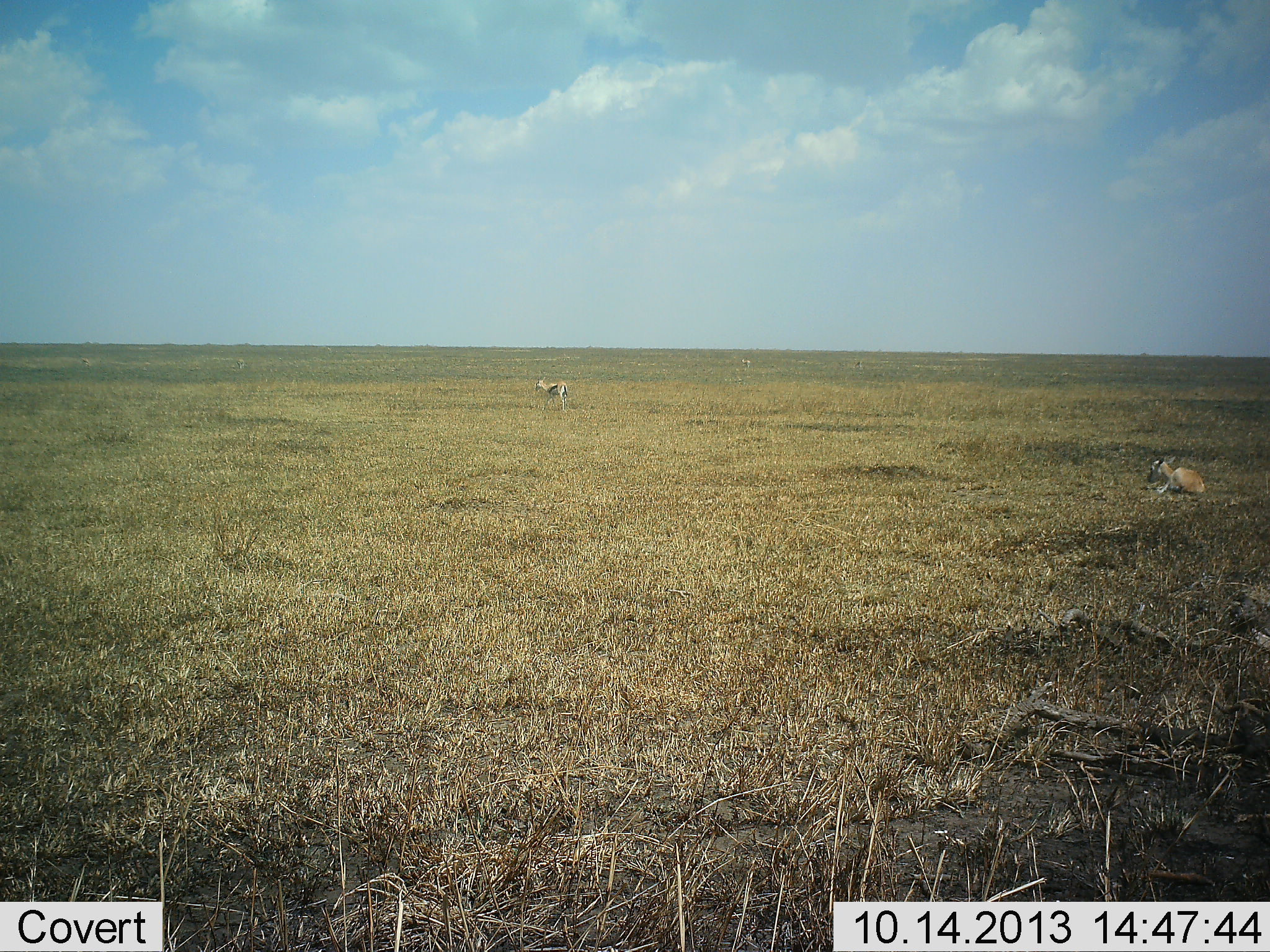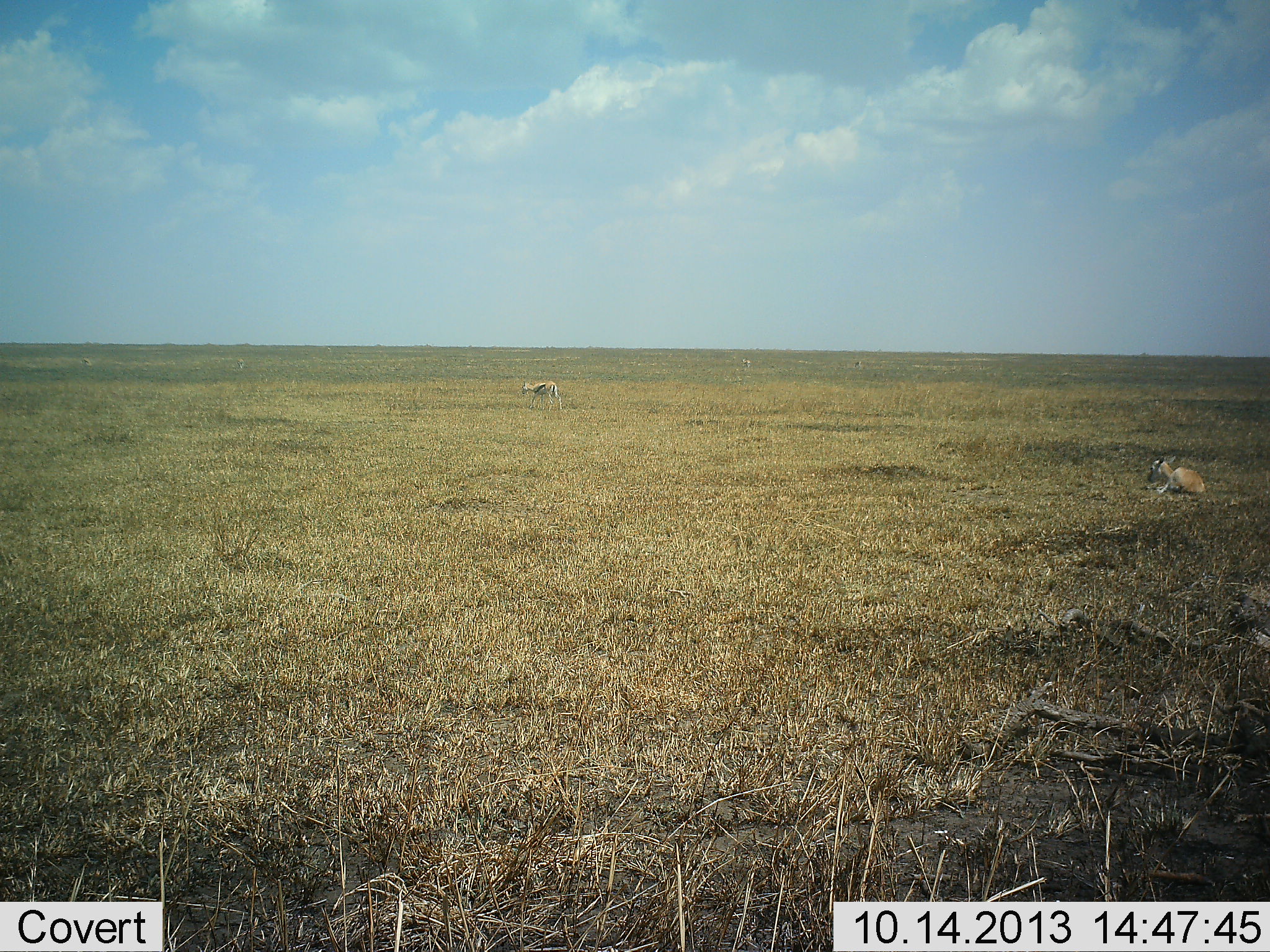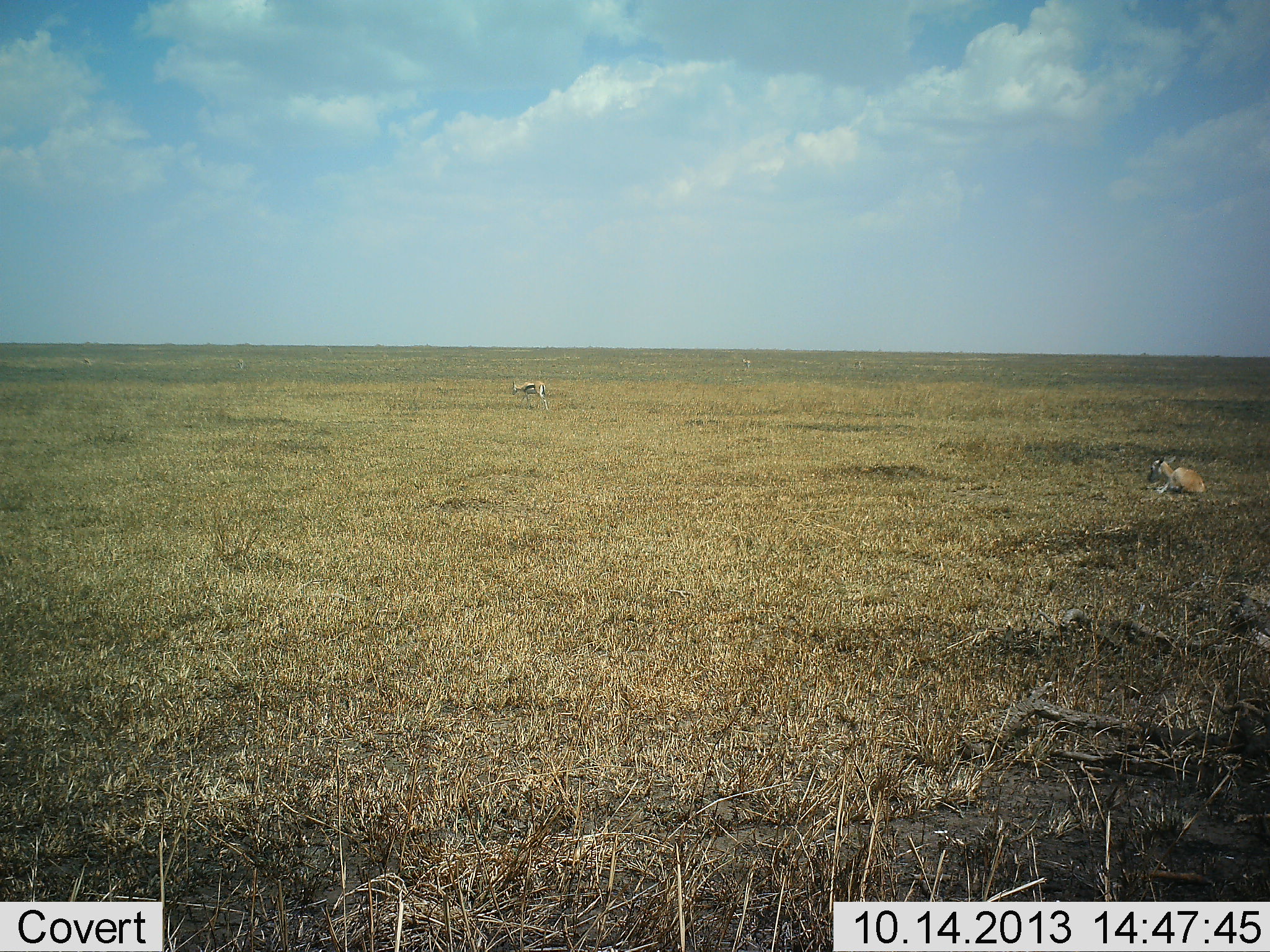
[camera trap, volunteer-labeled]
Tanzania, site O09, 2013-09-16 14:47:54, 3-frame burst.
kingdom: Animalia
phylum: Chordata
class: Mammalia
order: Artiodactyla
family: Bovidae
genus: Eudorcas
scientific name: Eudorcas thomsonii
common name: thomson's gazelle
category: gazellethomsons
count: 2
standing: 19%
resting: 93%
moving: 67%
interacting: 0%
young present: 7%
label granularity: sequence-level